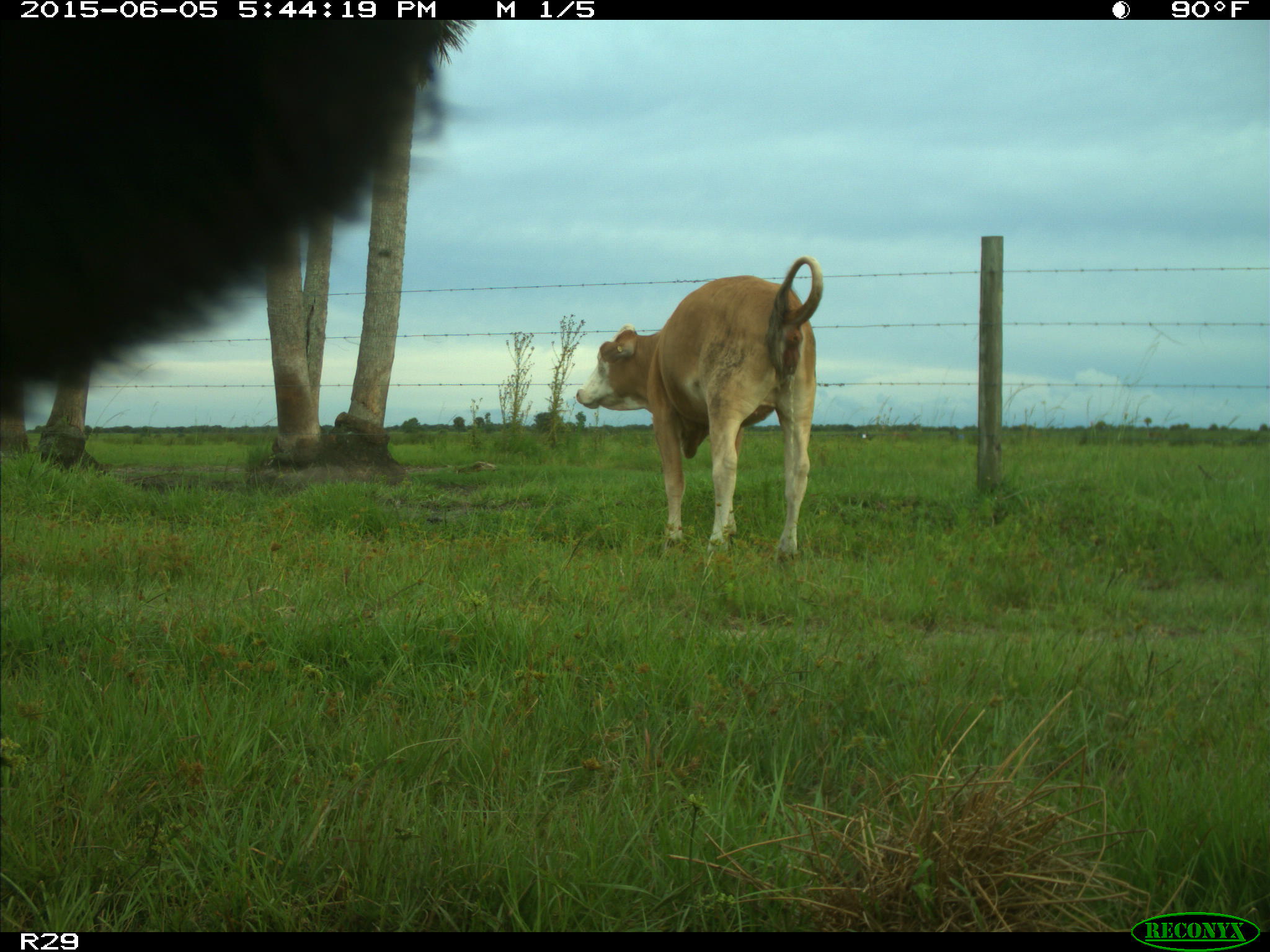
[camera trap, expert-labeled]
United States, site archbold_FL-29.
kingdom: Animalia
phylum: Chordata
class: Mammalia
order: Artiodactyla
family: Bovidae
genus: Bos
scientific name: Bos taurus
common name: domestic cow